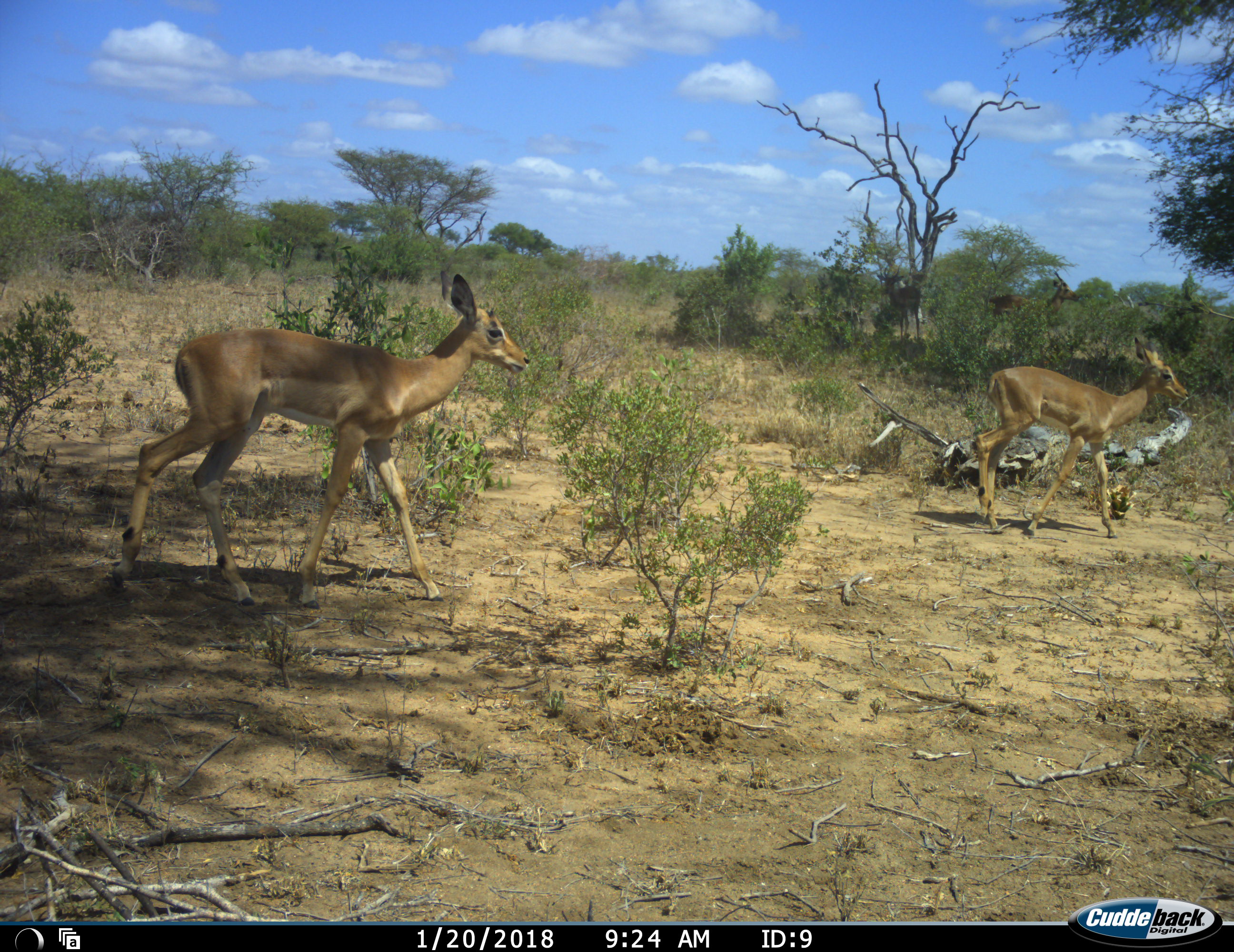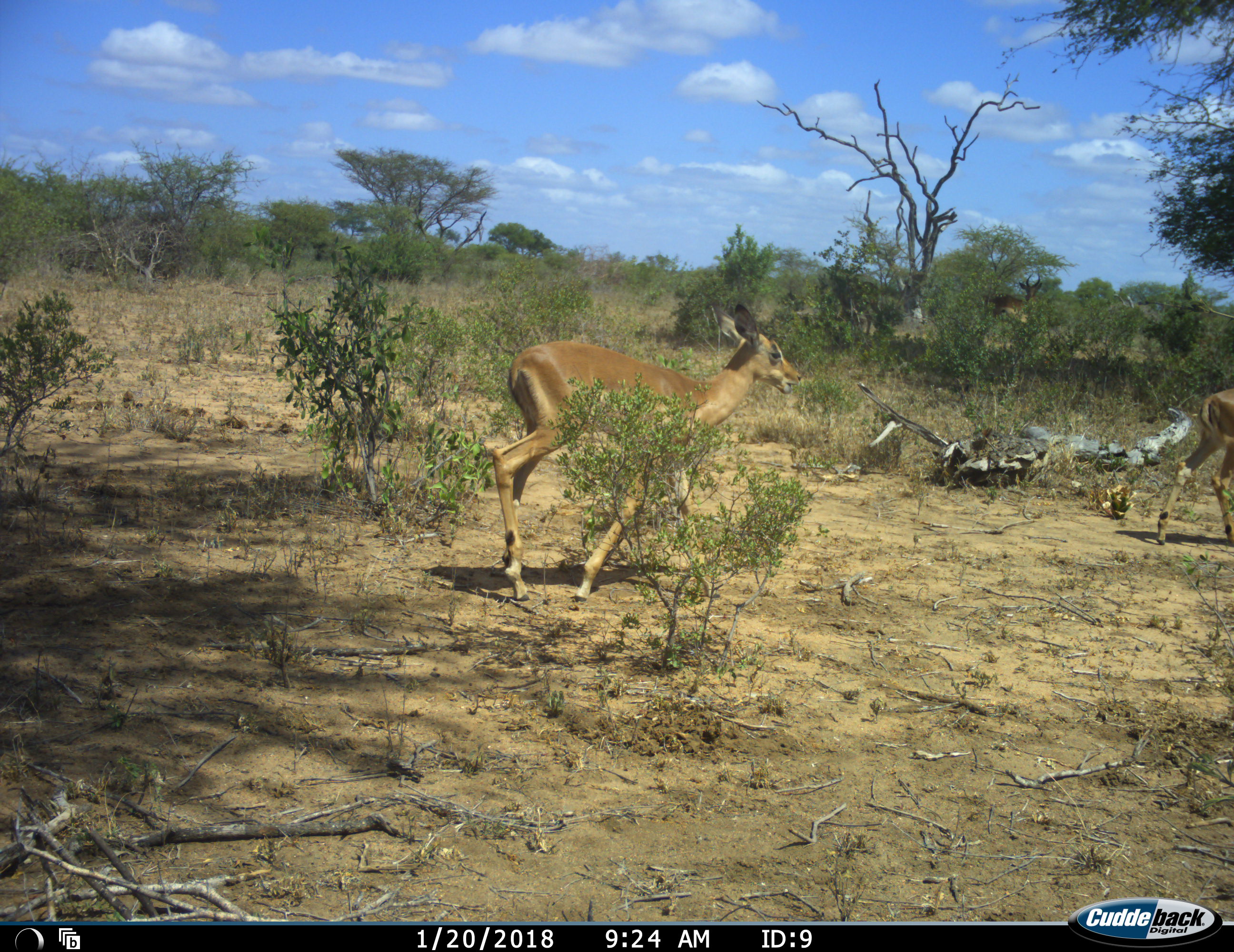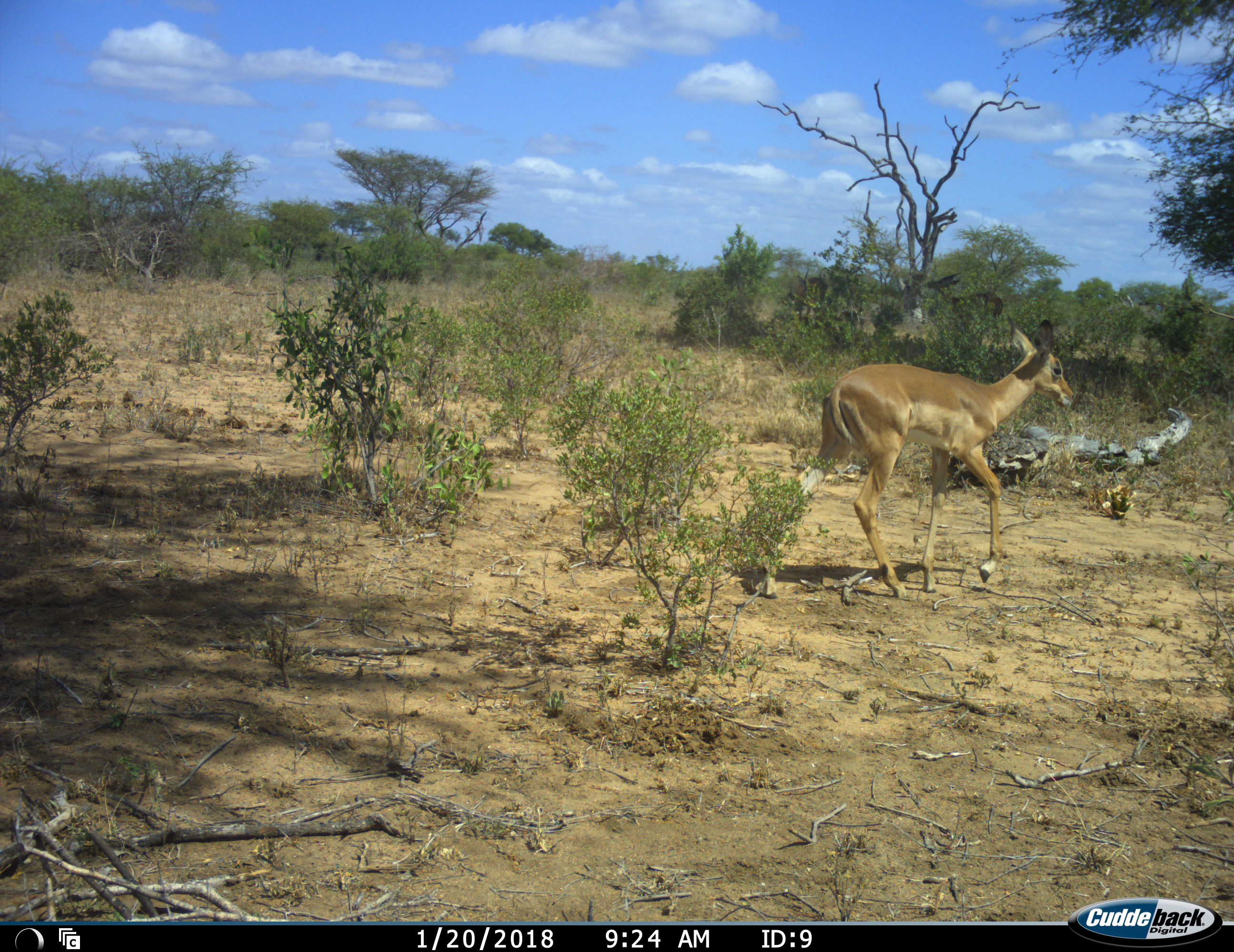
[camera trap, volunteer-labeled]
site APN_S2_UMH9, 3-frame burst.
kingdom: Animalia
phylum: Chordata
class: Mammalia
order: Artiodactyla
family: Bovidae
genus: Aepyceros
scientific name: Aepyceros melampus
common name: impala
Impala (Aepyceros melampus), count 2. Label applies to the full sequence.